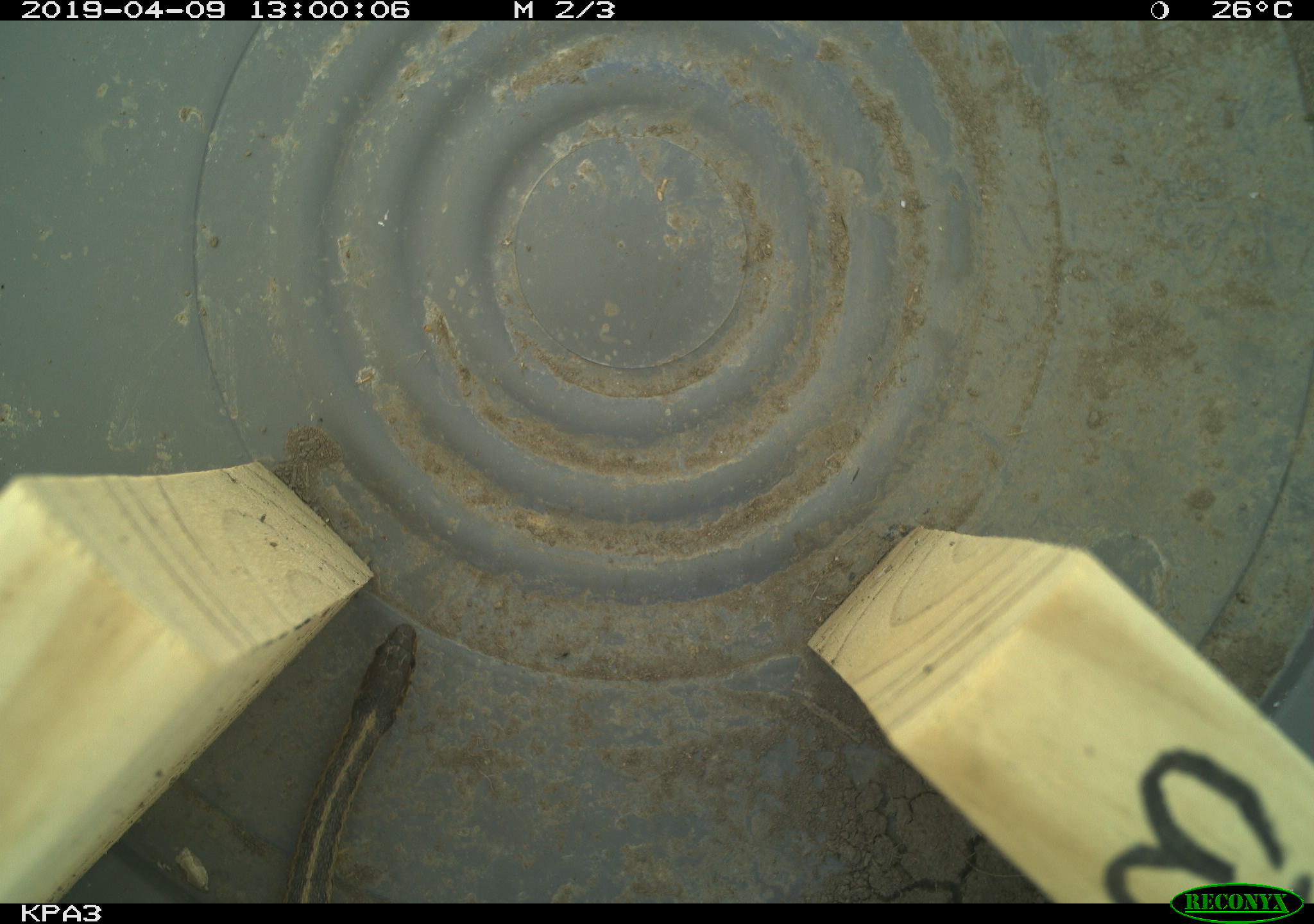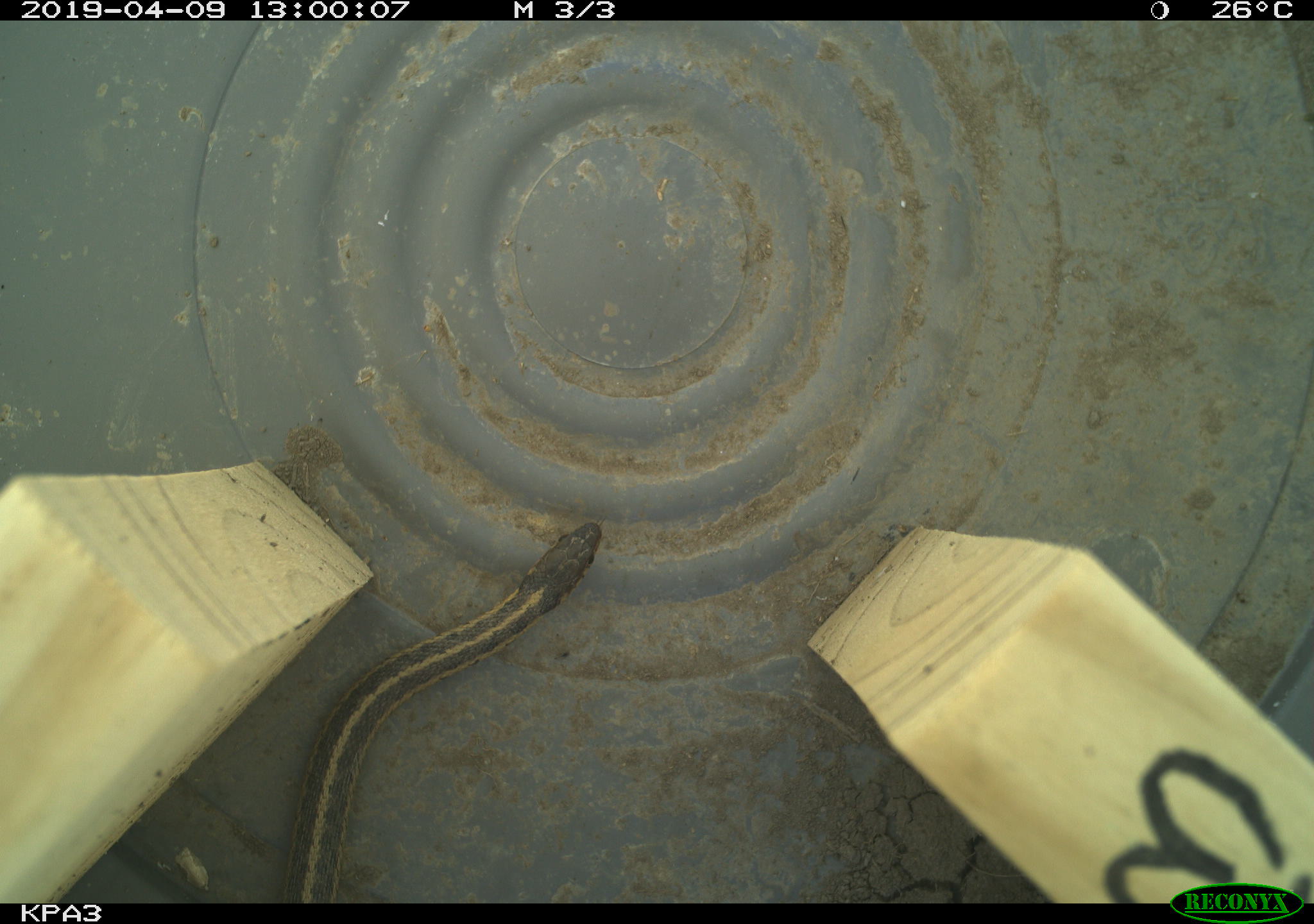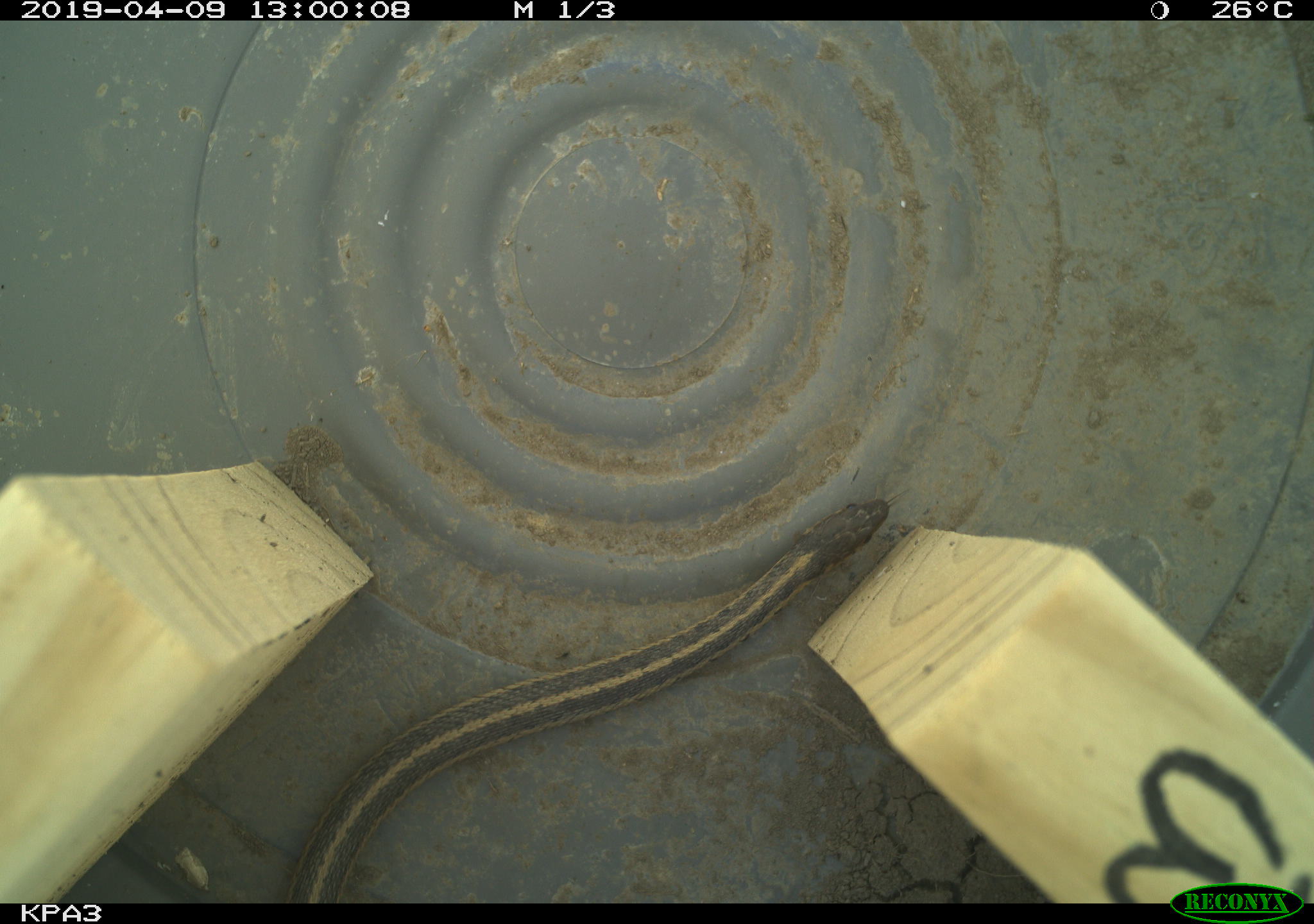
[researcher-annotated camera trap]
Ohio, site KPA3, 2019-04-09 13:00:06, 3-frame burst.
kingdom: Animalia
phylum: Chordata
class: Reptilia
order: Squamata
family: Colubridae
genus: Thamnophis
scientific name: Thamnophis sirtalis sirtalis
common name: eastern gartersnake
Eastern gartersnake (Thamnophis sirtalis sirtalis).